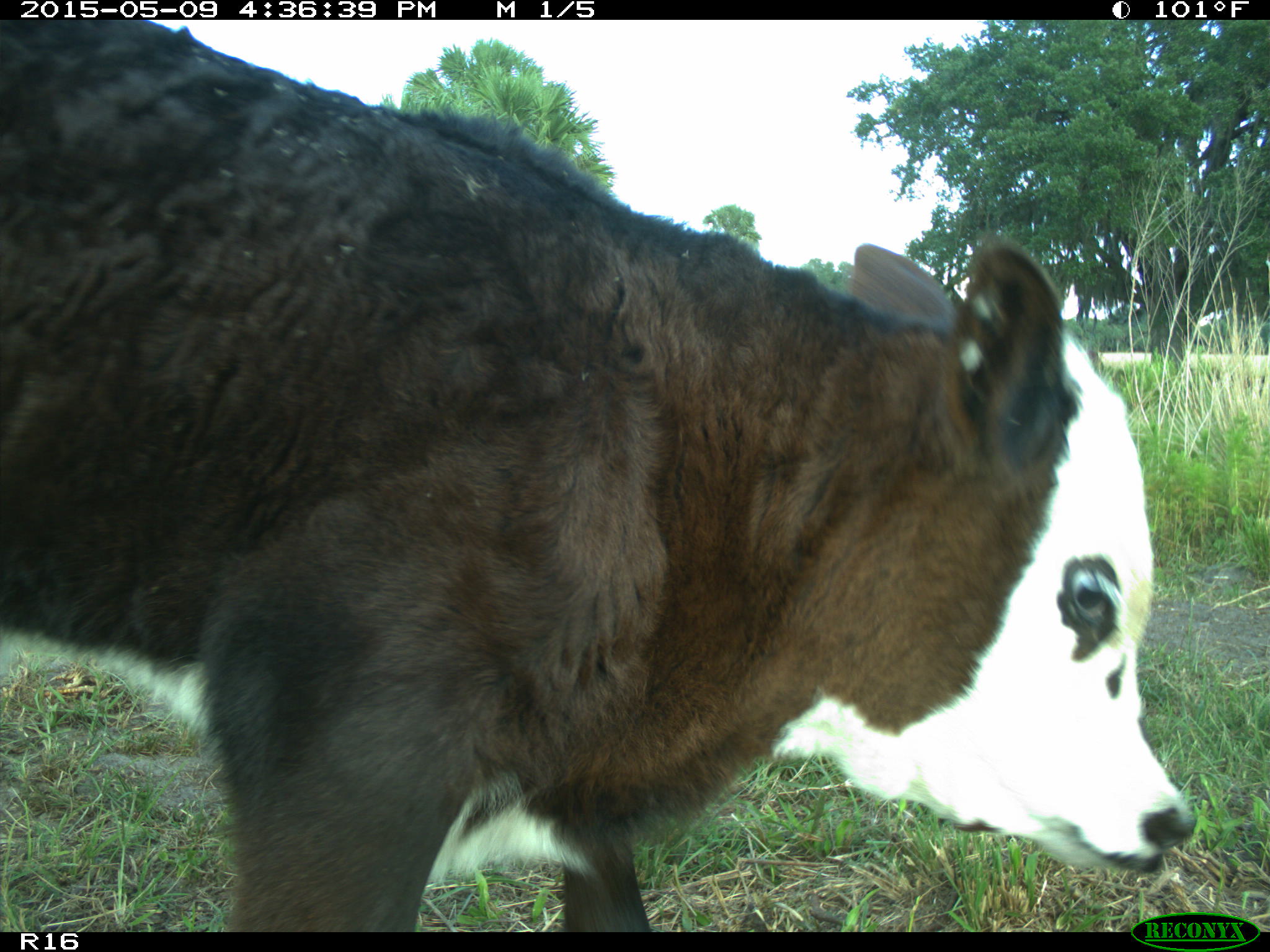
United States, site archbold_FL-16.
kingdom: Animalia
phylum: Chordata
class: Mammalia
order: Artiodactyla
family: Bovidae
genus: Bos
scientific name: Bos taurus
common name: domestic cow